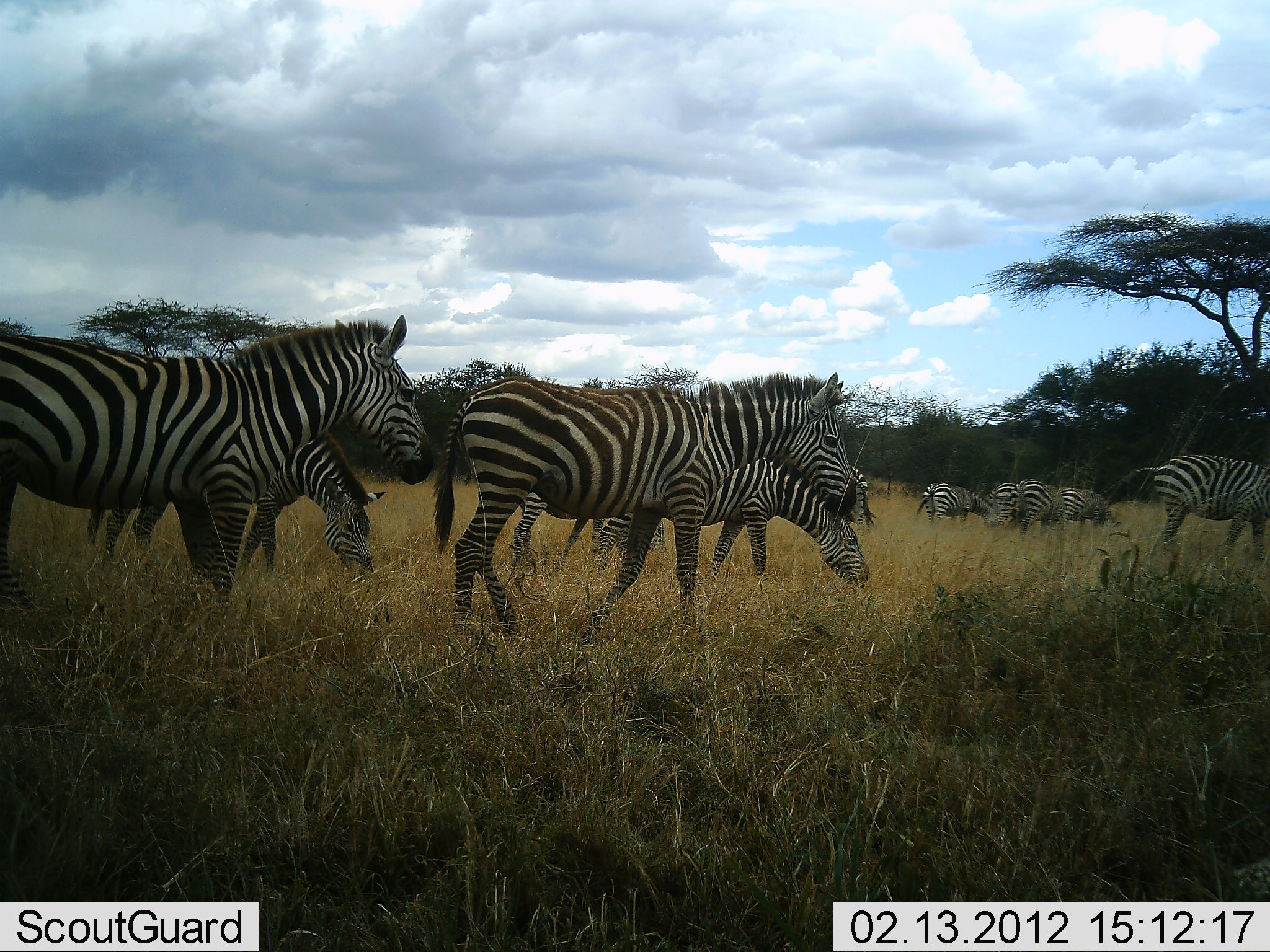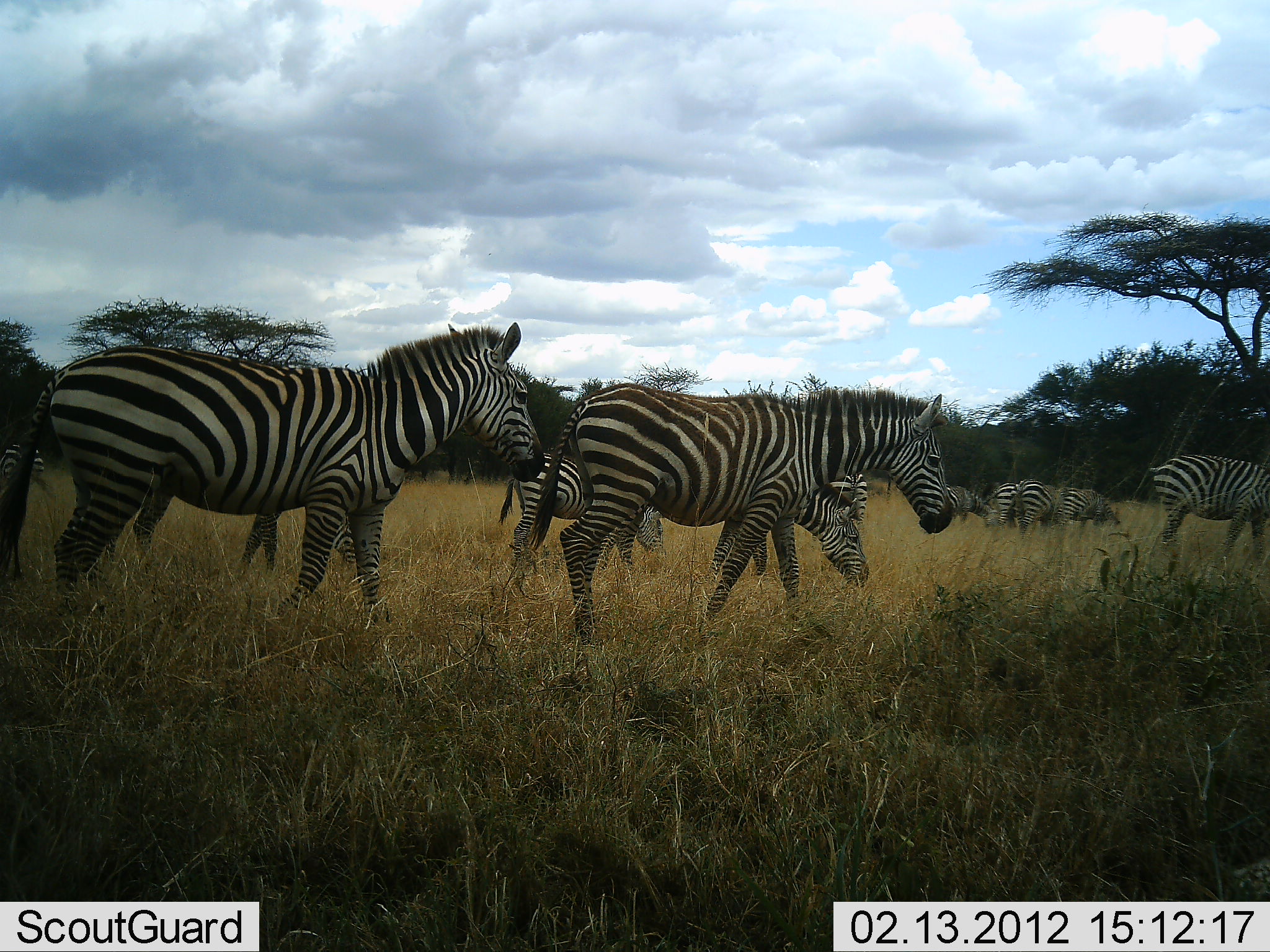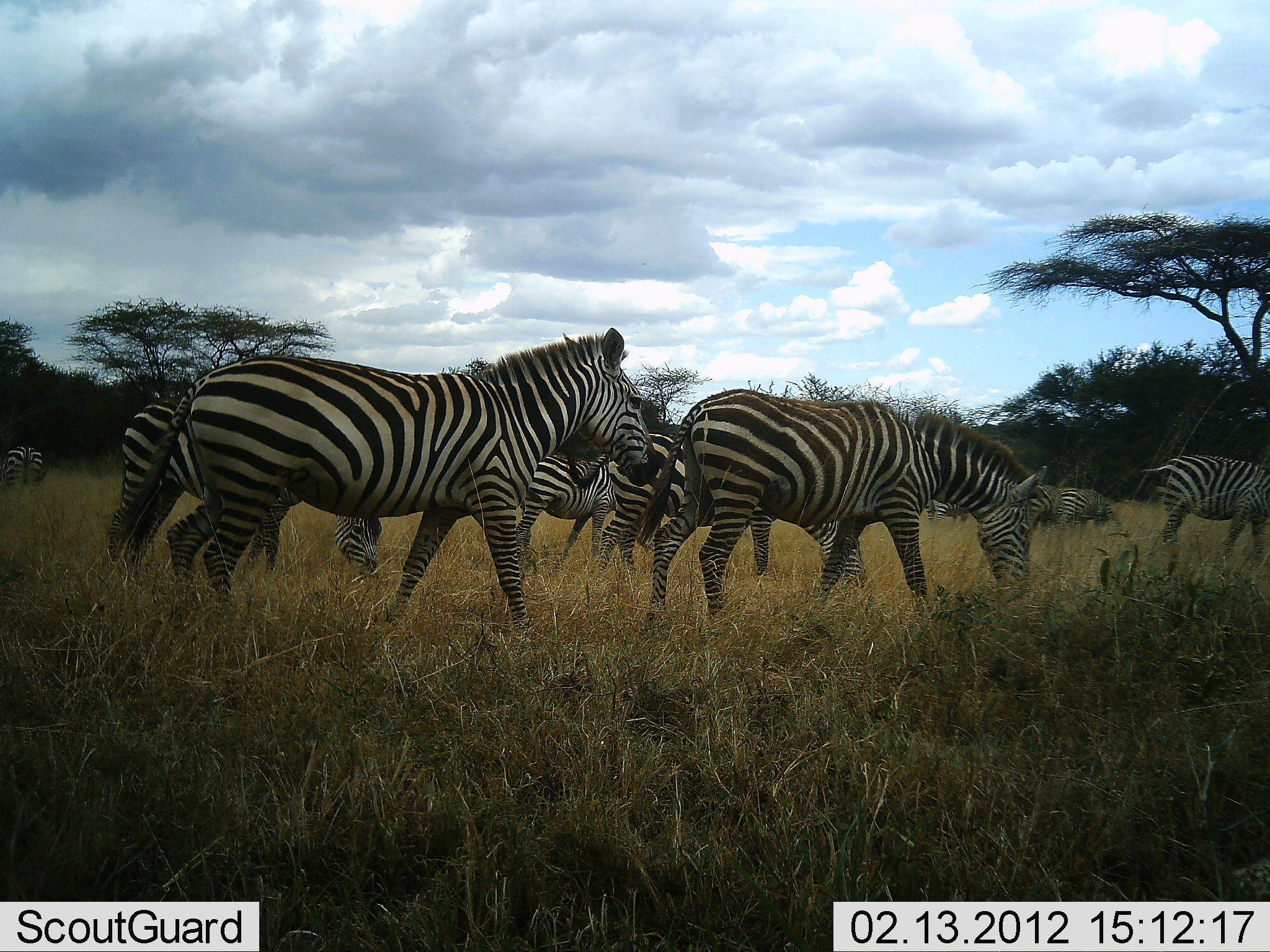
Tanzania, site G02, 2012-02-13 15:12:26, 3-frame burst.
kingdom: Animalia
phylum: Chordata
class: Mammalia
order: Perissodactyla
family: Equidae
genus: Equus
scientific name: Equus quagga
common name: plains zebra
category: zebra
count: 11-50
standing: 47%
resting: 0%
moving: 74%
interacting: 0%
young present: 26%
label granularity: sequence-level